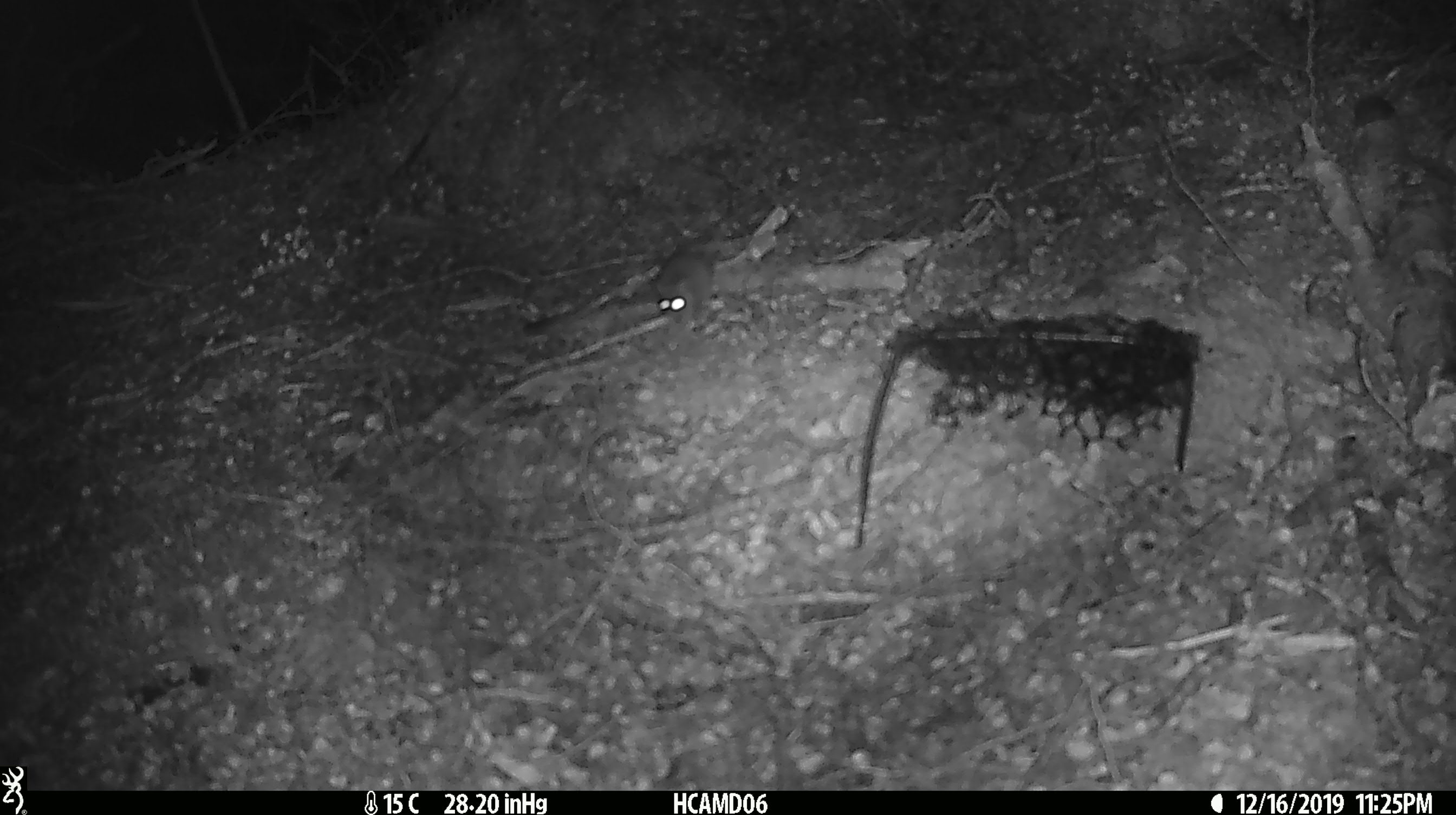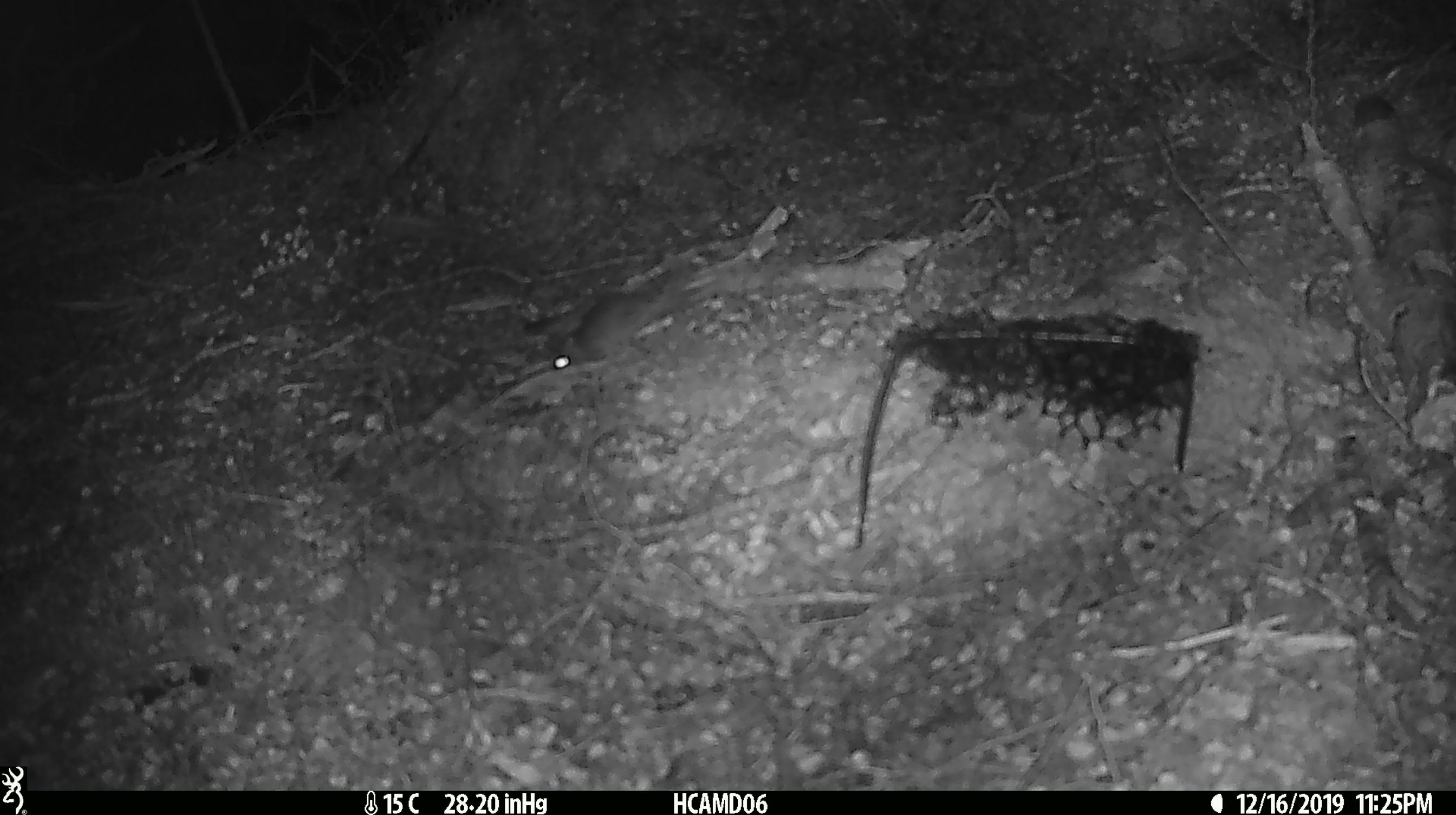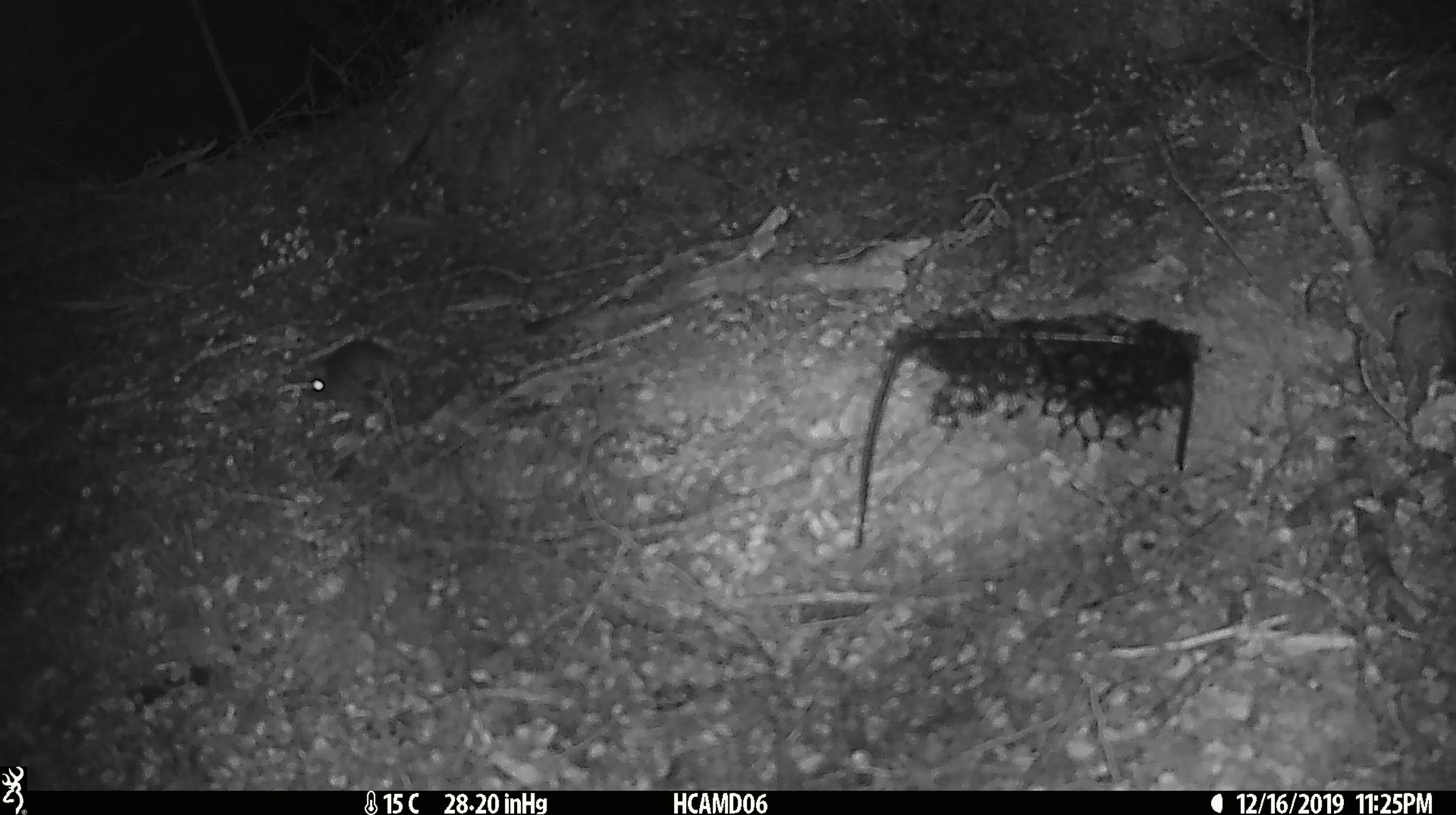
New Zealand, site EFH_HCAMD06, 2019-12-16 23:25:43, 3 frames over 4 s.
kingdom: Animalia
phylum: Chordata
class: Mammalia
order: Rodentia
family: Muridae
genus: Mus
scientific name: Mus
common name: mouse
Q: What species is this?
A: Mouse (Mus).